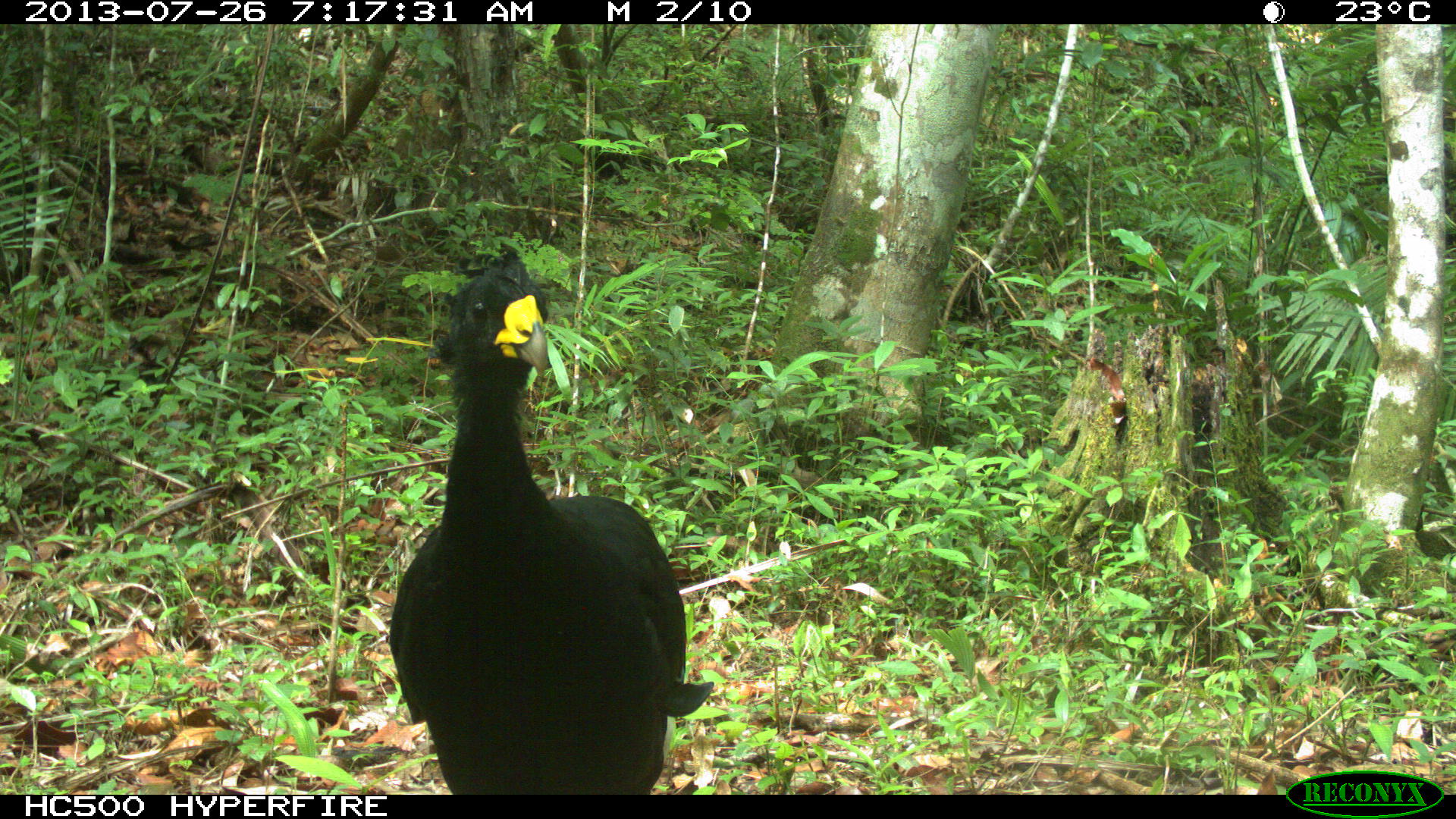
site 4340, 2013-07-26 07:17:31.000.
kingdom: Animalia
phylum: Chordata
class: Aves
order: Galliformes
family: Cracidae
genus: Crax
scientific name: Crax rubra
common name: great curassow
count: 1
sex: male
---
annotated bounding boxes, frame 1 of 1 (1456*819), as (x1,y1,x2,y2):
crax rubra: (382,238,714,791)